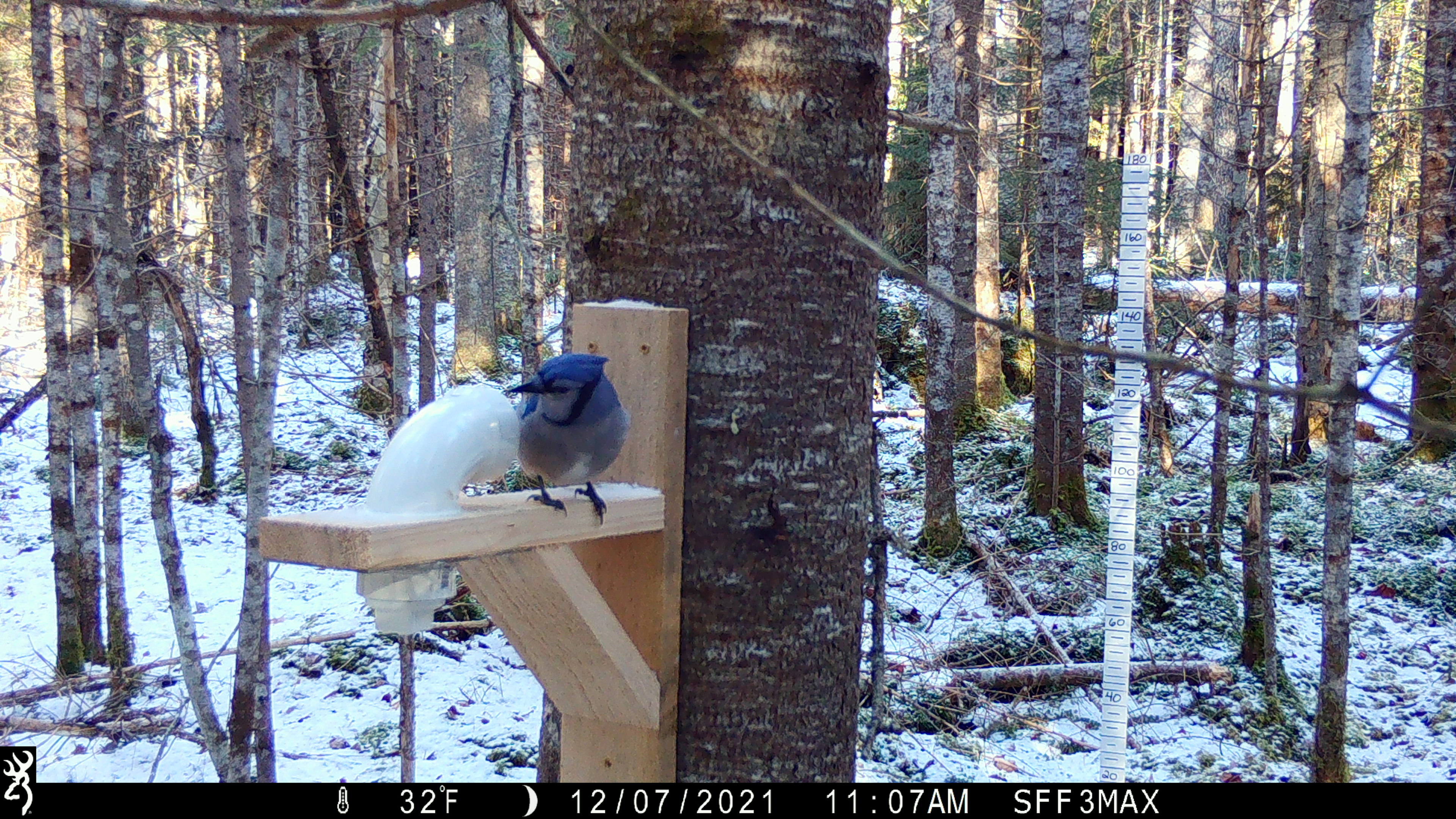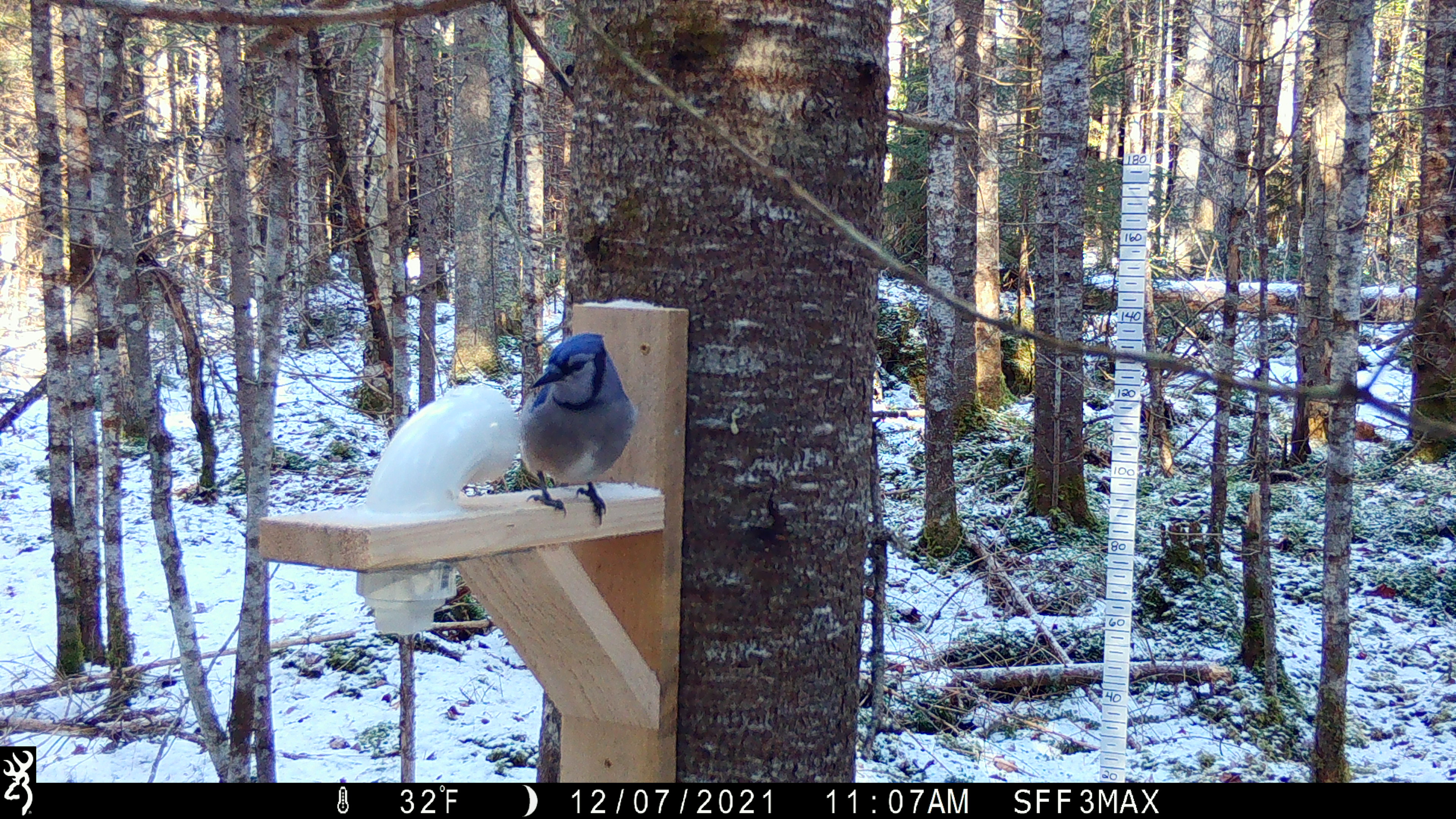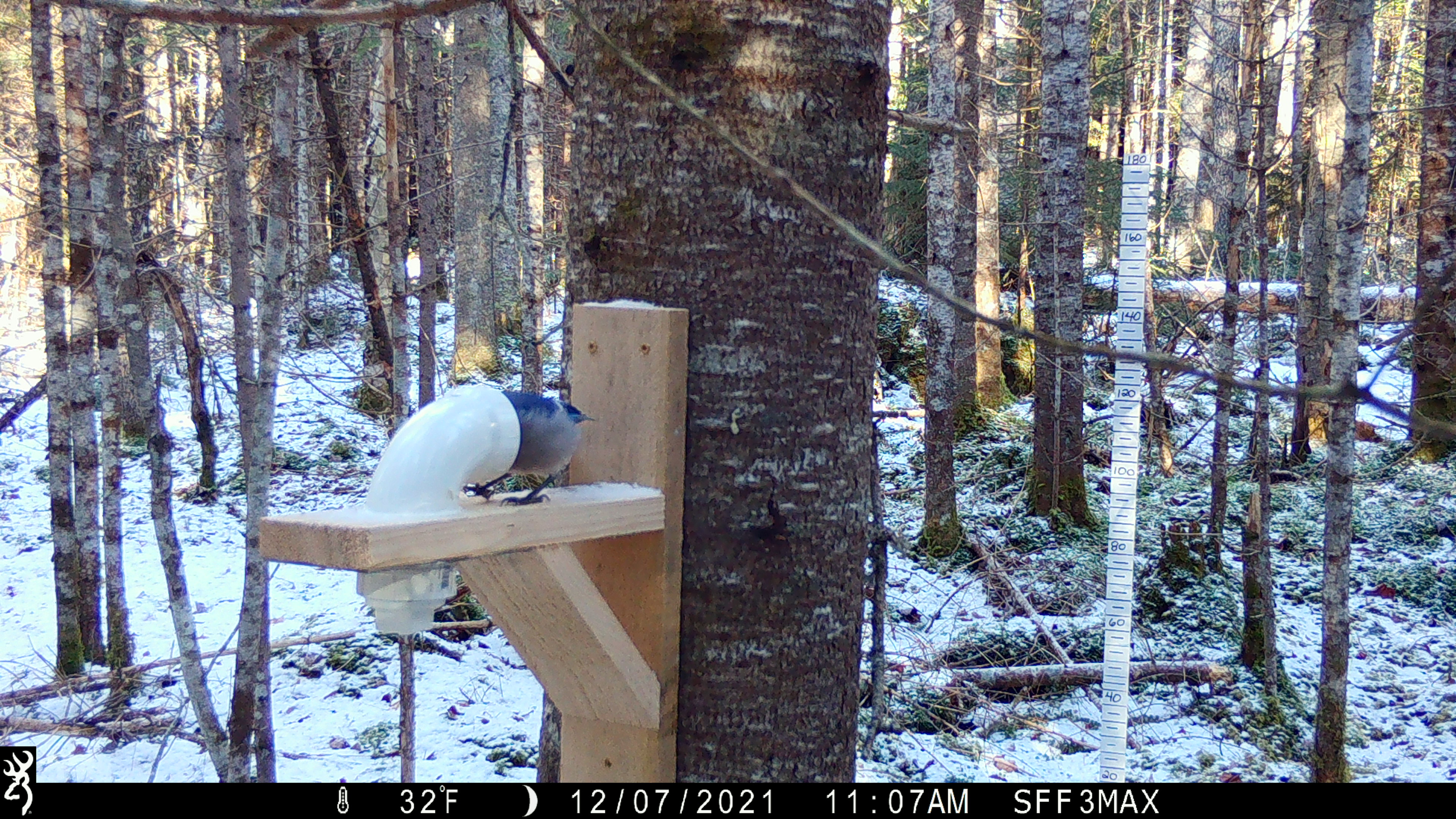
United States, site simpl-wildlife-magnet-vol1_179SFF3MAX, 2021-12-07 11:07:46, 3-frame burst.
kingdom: Animalia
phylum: Chordata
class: Aves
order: Passeriformes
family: Corvidae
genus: Cyanocitta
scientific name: Cyanocitta cristata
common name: blue jay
Blue jay (Cyanocitta cristata).